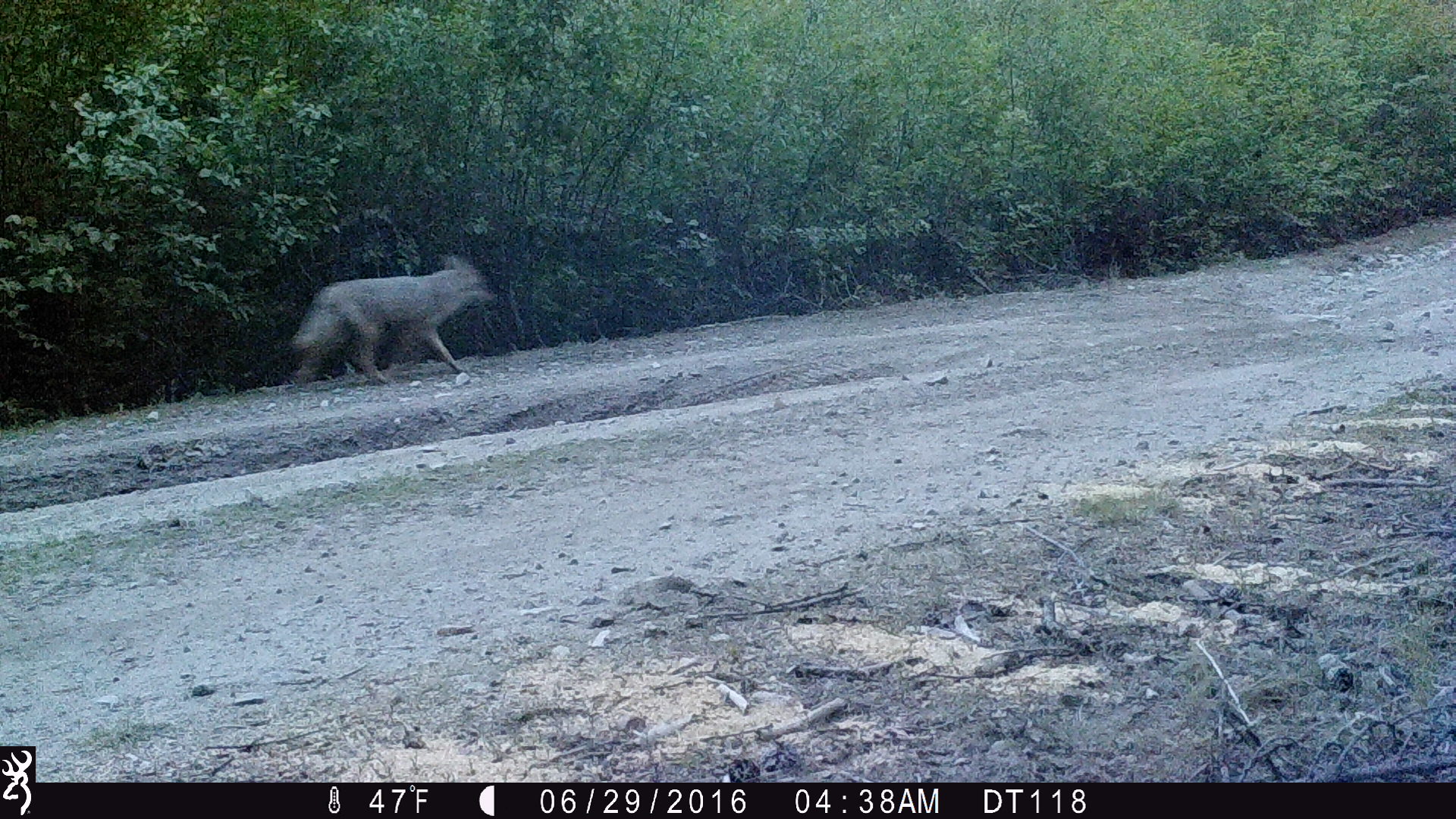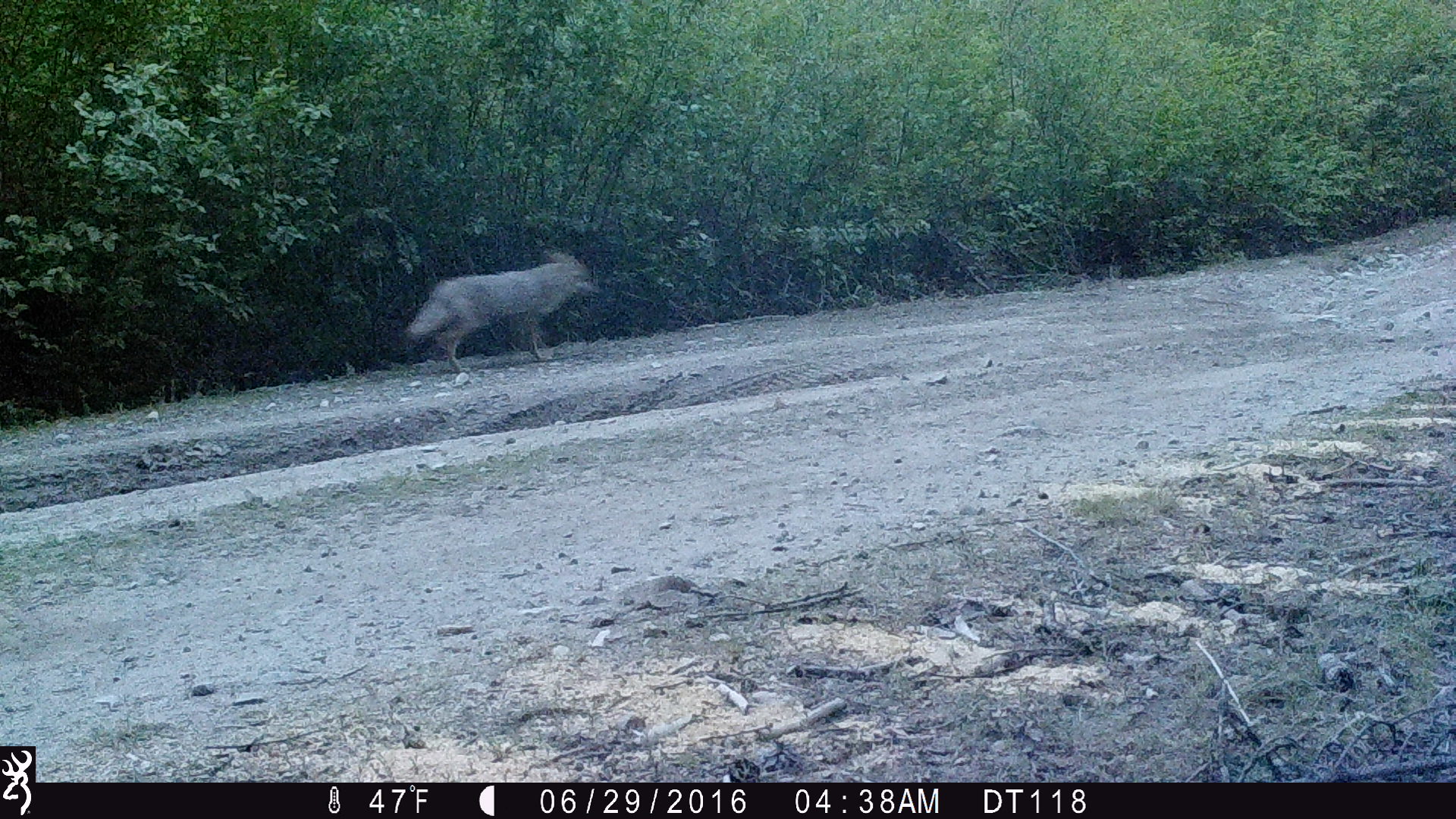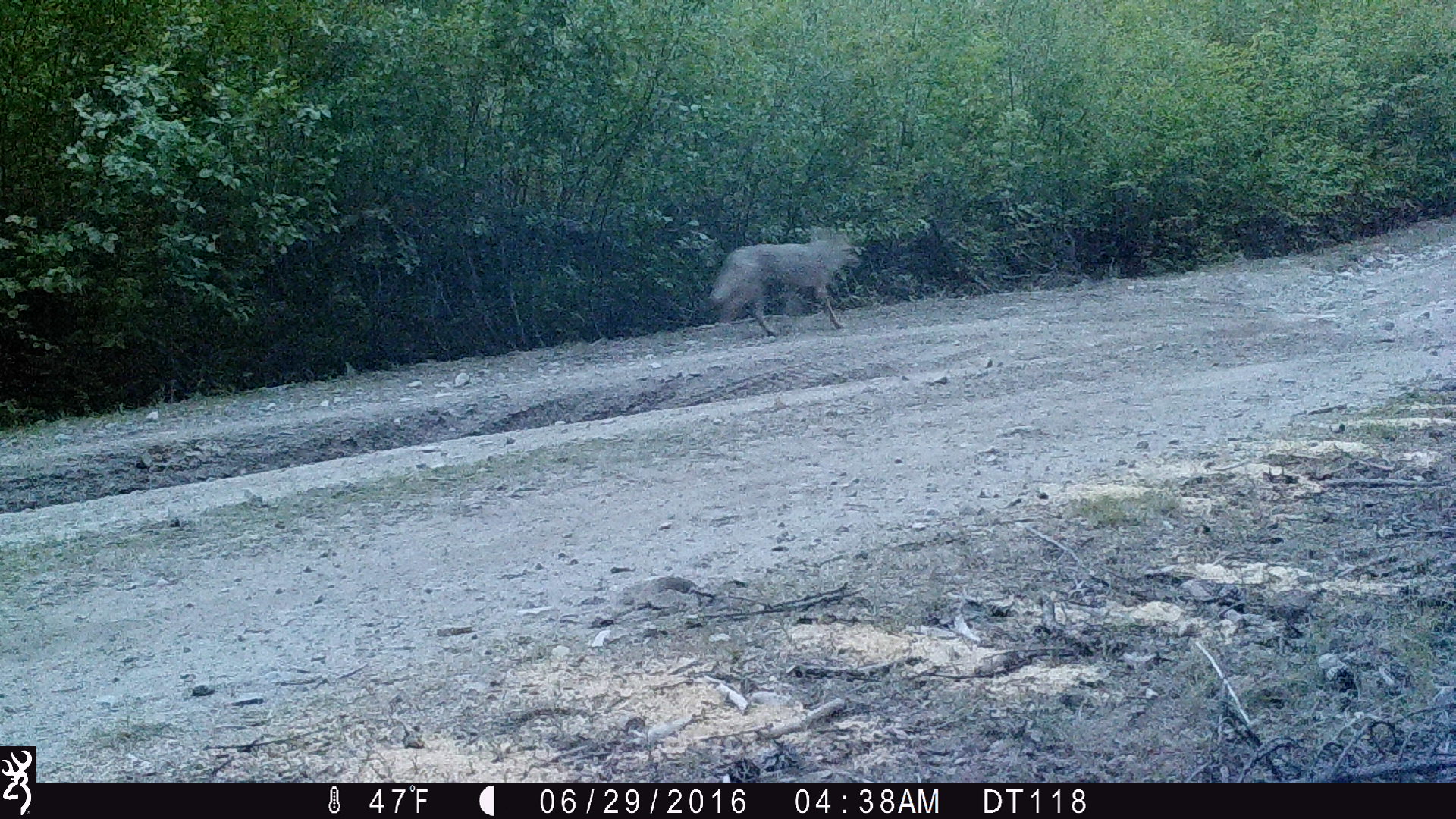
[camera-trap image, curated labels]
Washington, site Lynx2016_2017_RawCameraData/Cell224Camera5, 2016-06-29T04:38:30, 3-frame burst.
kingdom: Animalia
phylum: Chordata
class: Mammalia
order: Carnivora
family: Canidae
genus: Canis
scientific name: Canis latrans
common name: coyote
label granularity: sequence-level